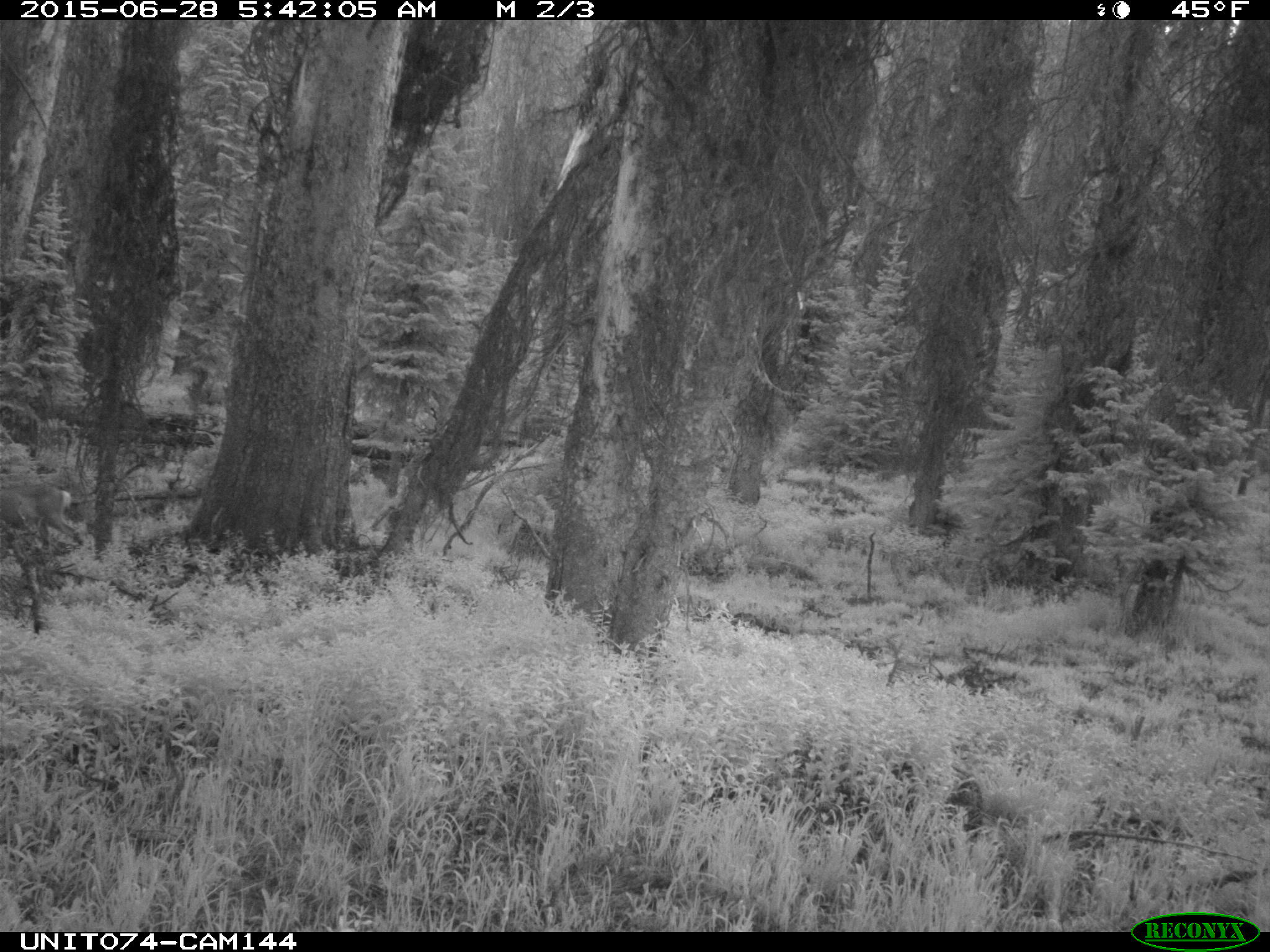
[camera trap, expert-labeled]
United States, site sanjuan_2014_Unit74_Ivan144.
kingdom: Animalia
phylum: Chordata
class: Mammalia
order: Artiodactyla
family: Cervidae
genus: Odocoileus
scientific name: Odocoileus hemionus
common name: mule deer